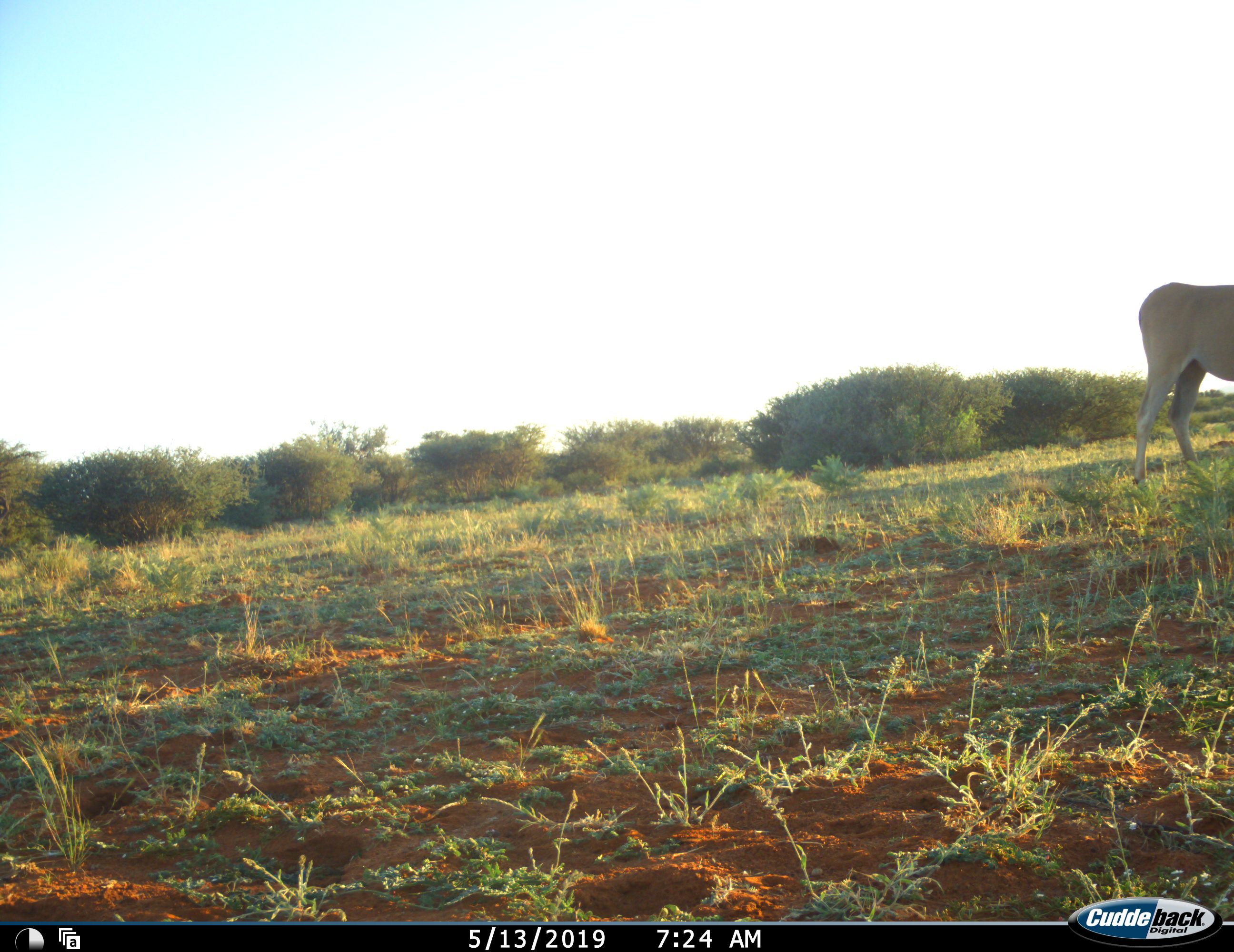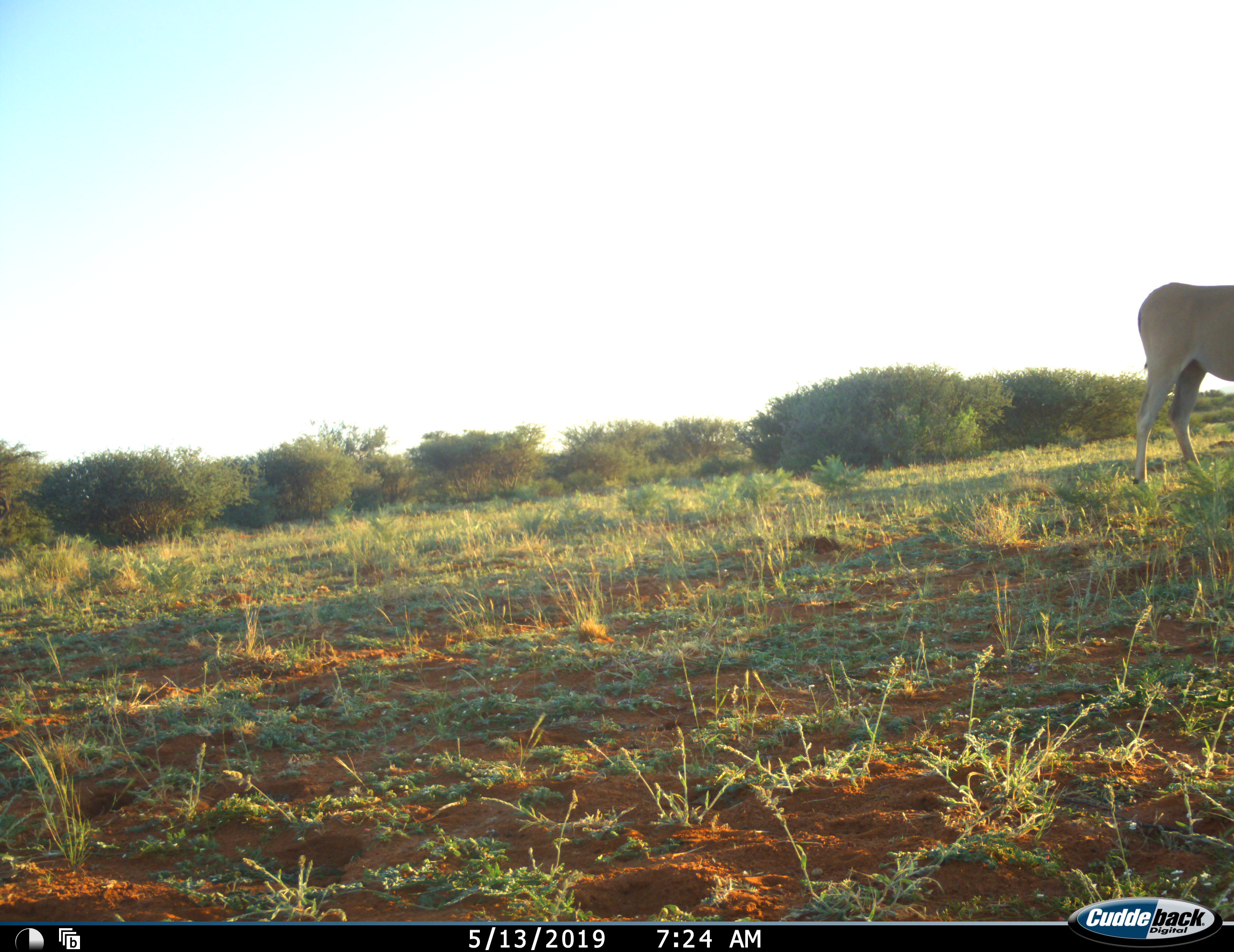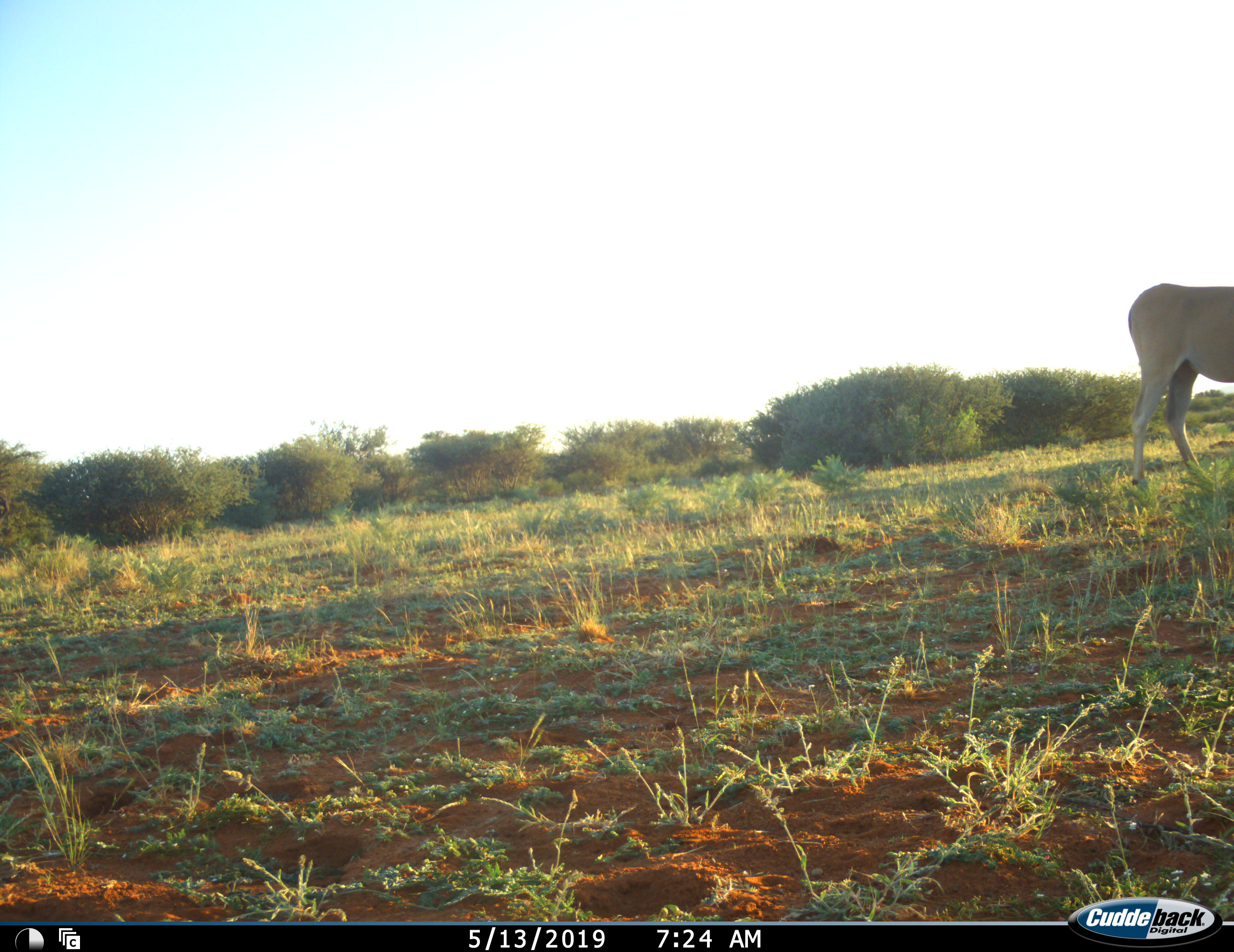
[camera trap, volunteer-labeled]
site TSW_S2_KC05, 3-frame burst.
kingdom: Animalia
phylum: Chordata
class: Mammalia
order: Artiodactyla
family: Bovidae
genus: Tragelaphus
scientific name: Tragelaphus oryx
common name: eland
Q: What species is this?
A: Eland (Tragelaphus oryx).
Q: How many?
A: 1.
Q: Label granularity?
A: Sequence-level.